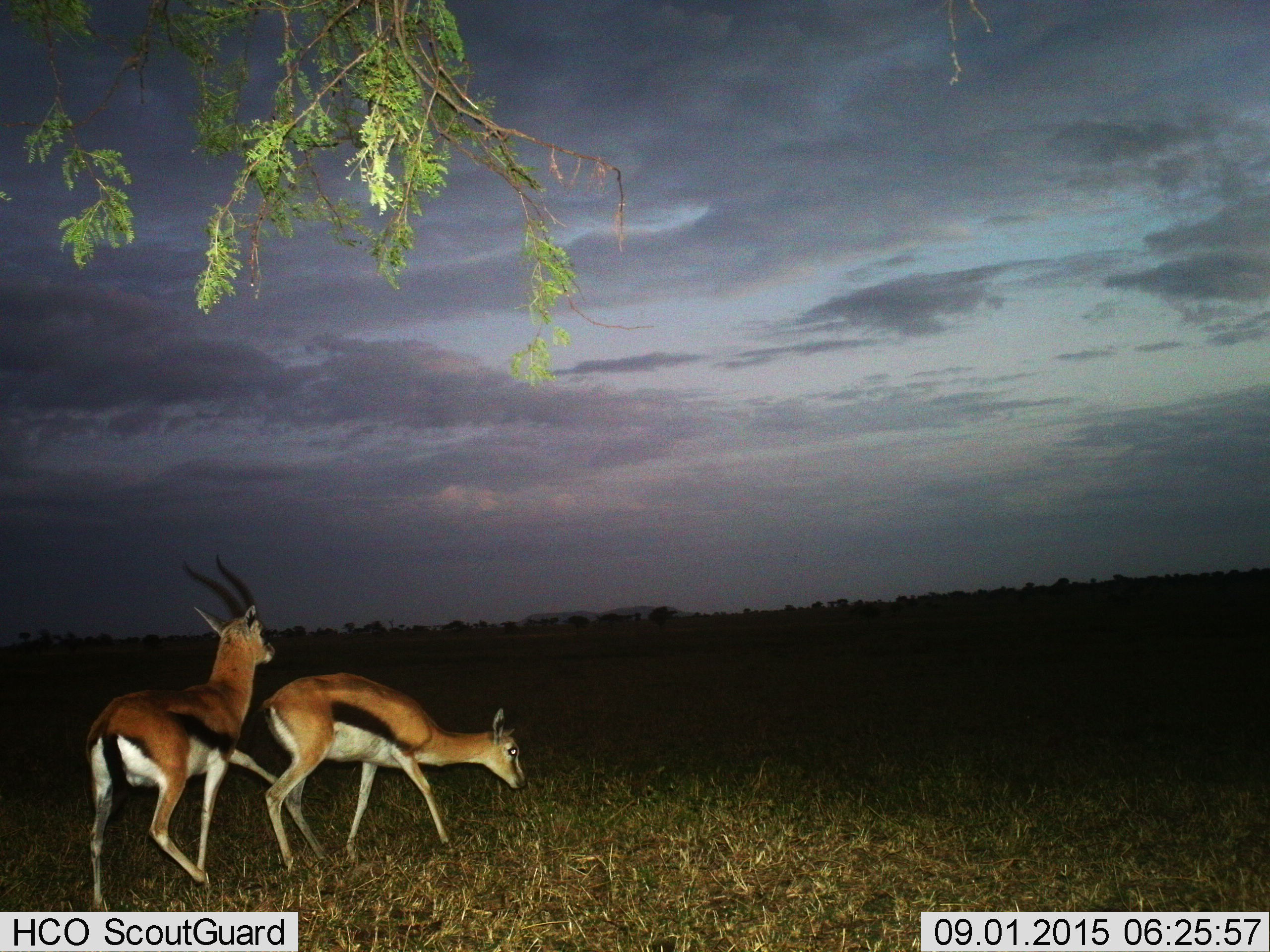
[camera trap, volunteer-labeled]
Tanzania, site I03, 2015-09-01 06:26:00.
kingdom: Animalia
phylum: Chordata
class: Mammalia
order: Artiodactyla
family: Bovidae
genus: Eudorcas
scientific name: Eudorcas thomsonii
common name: thomson's gazelle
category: gazellethomsons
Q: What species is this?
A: Gazellethomsons (thomson's gazelle) (Eudorcas thomsonii).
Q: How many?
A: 2.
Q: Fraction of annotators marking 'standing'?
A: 60%.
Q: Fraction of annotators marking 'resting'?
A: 0%.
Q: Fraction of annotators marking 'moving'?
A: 20%.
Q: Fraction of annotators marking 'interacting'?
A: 40%.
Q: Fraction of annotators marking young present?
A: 0%.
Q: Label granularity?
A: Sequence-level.